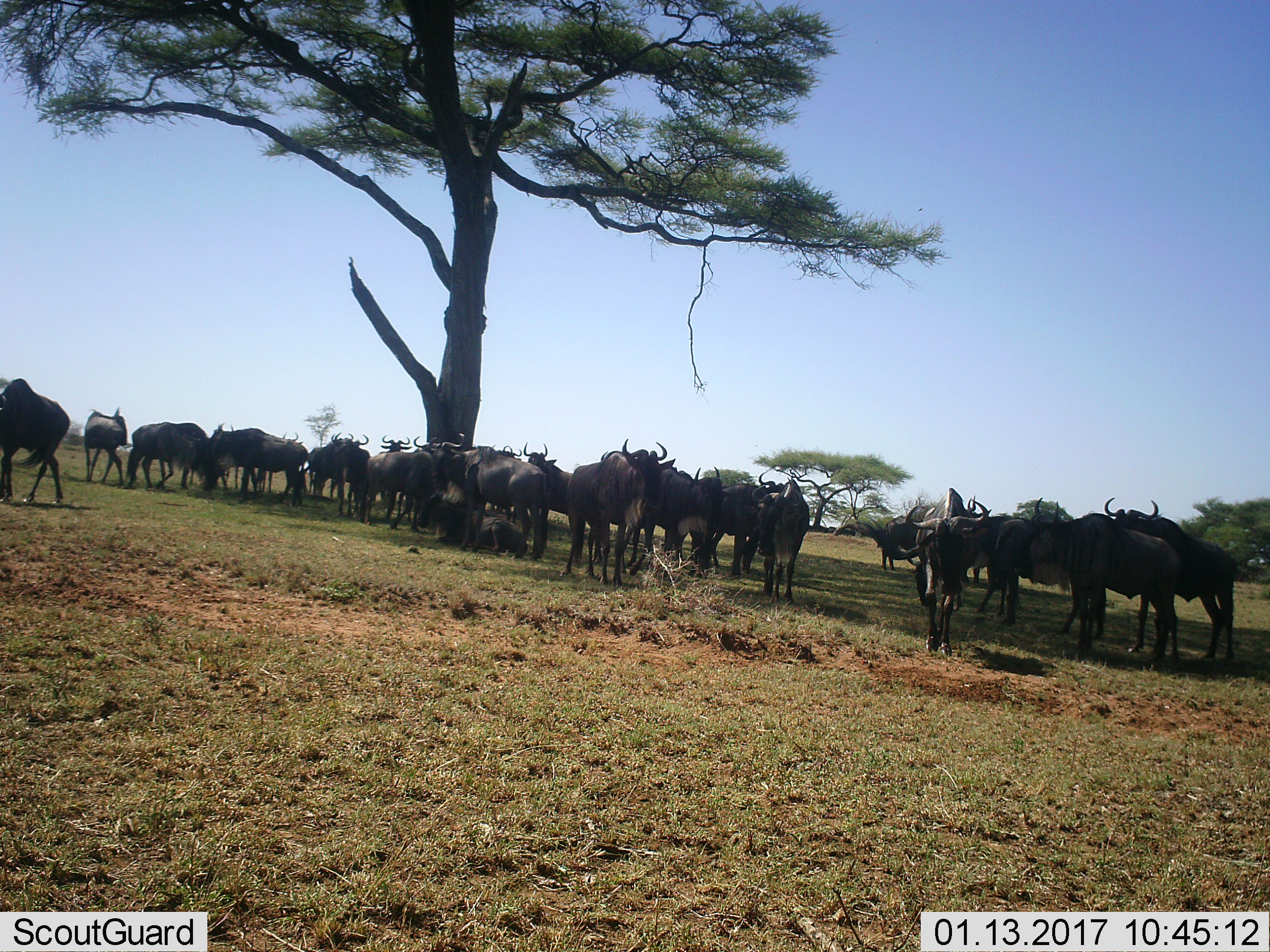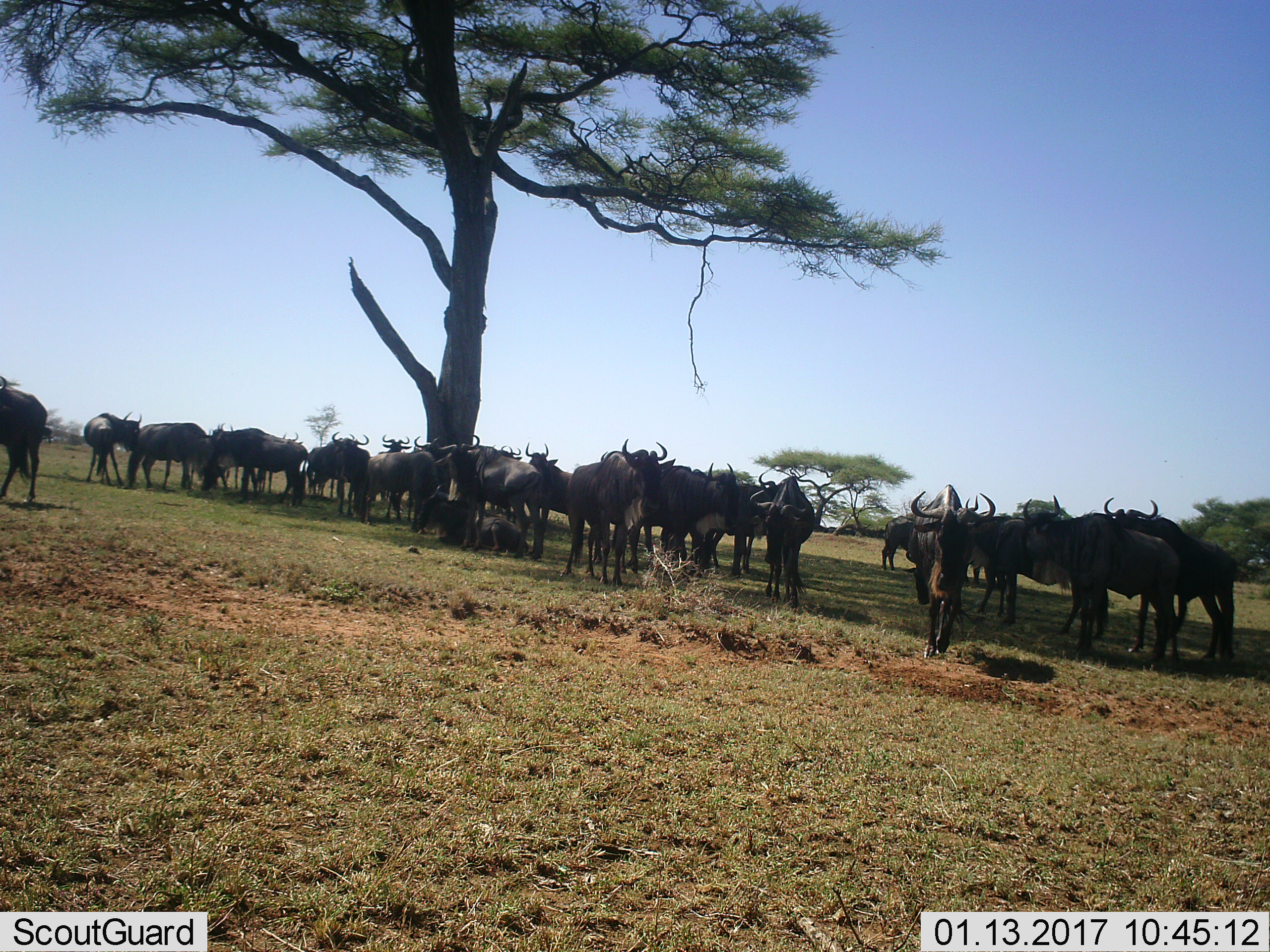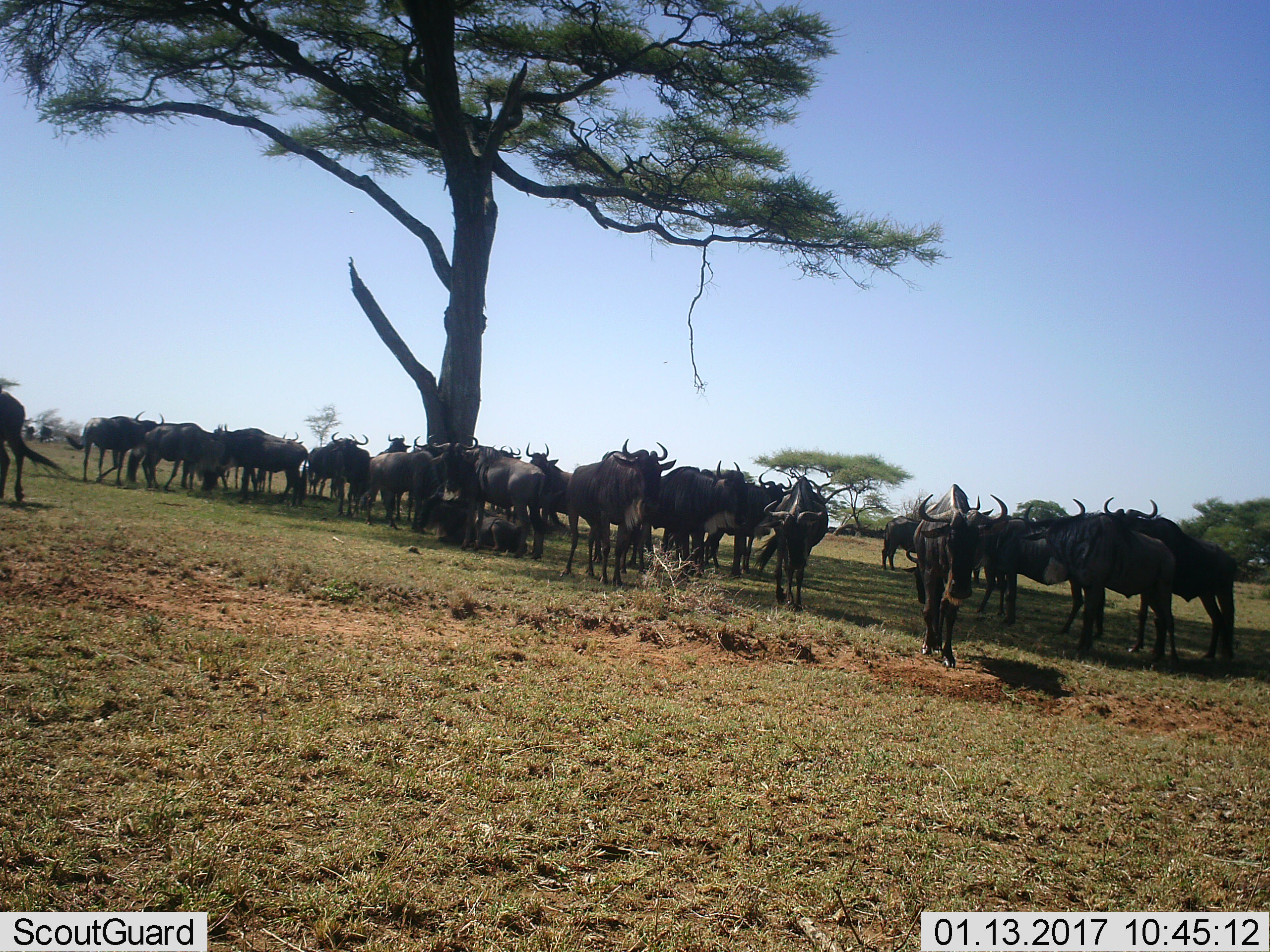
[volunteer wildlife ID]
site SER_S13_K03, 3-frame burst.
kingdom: Animalia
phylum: Chordata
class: Mammalia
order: Artiodactyla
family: Bovidae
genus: Connochaetes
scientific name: Connochaetes taurinus taurinus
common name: blue wildebeest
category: wildebeestblue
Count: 11-50.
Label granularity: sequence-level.